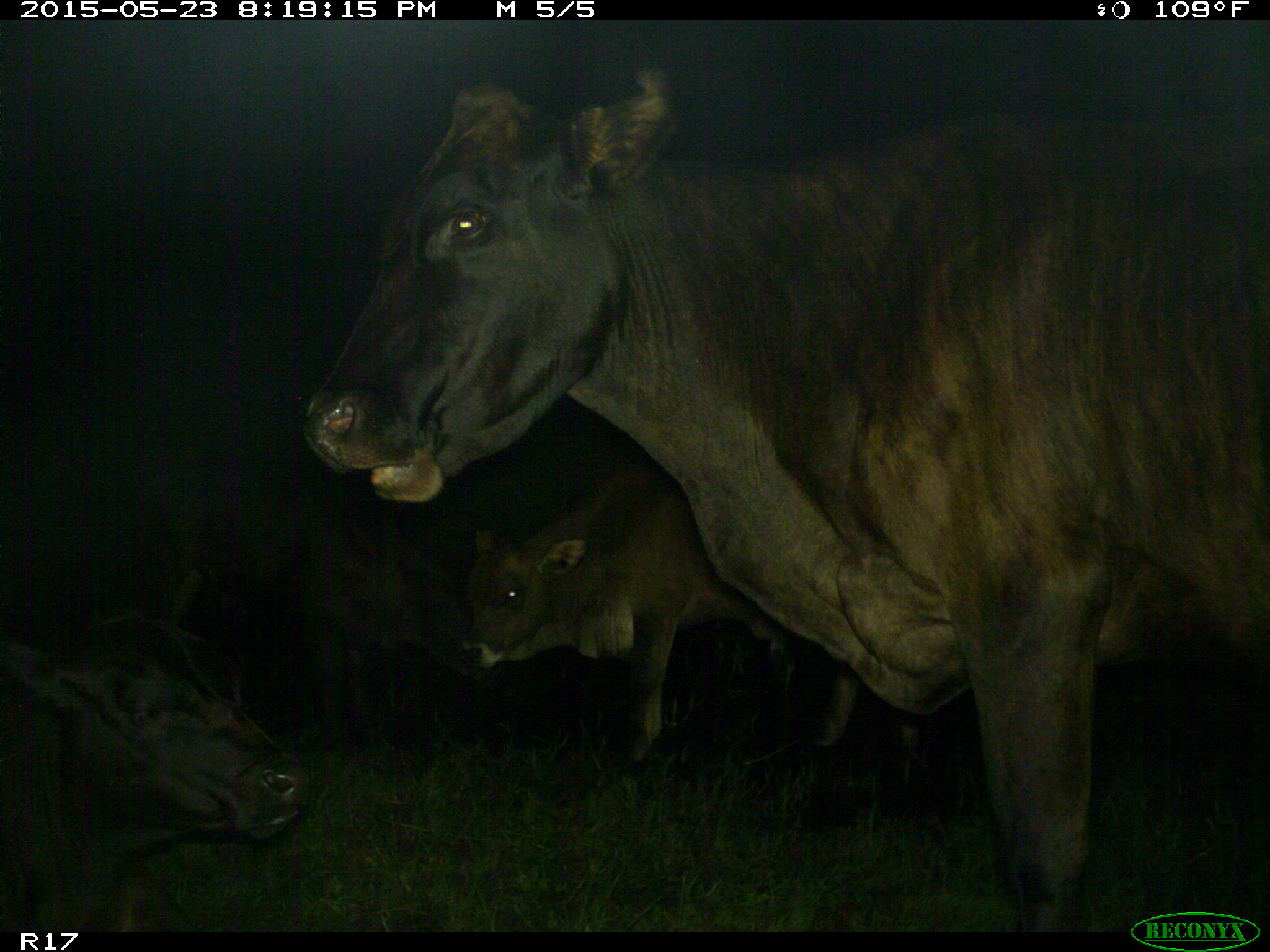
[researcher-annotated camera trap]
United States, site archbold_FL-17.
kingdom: Animalia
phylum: Chordata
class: Mammalia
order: Artiodactyla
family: Bovidae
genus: Bos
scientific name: Bos taurus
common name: domestic cow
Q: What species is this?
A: Bos taurus (domestic cow).